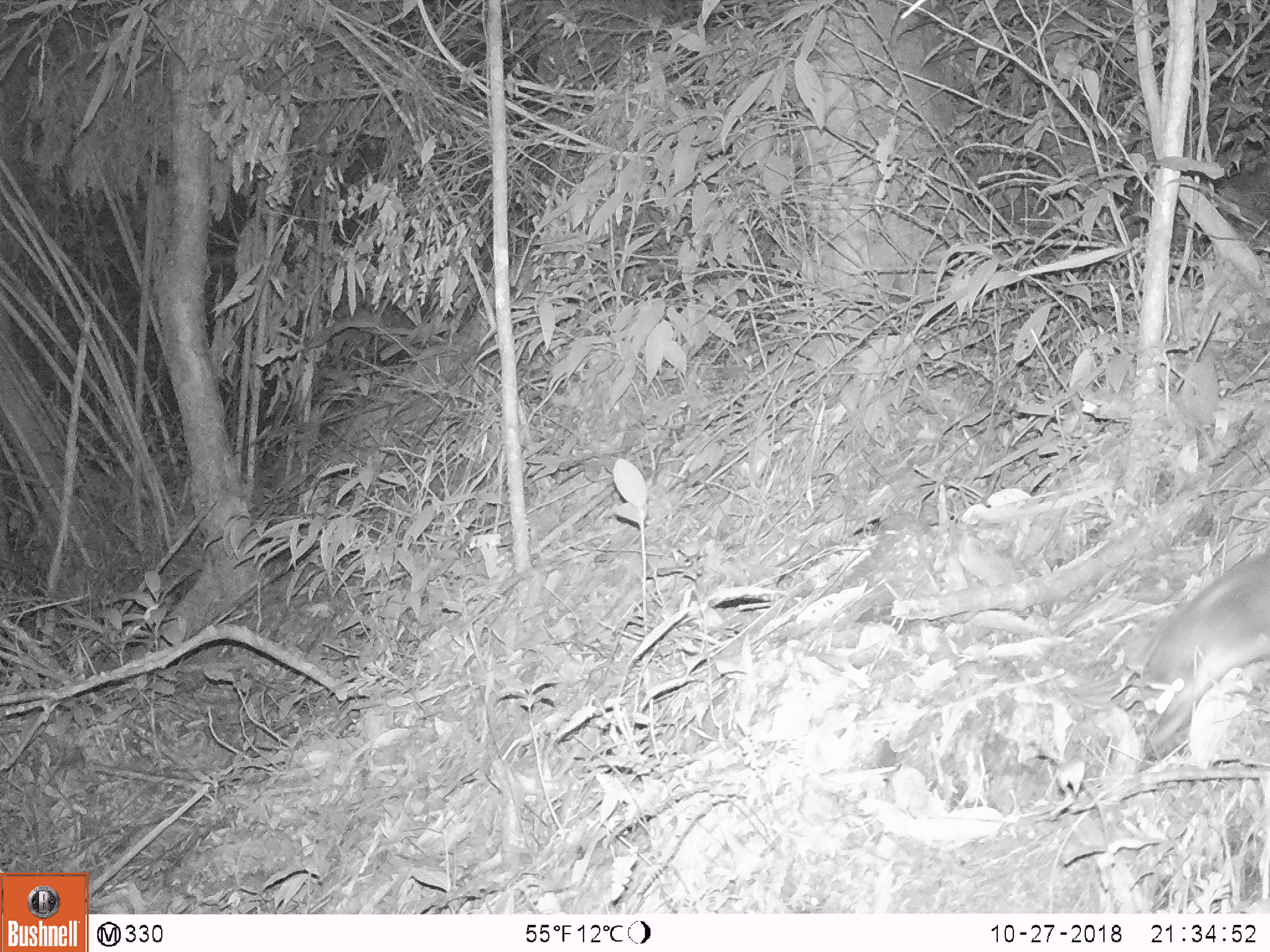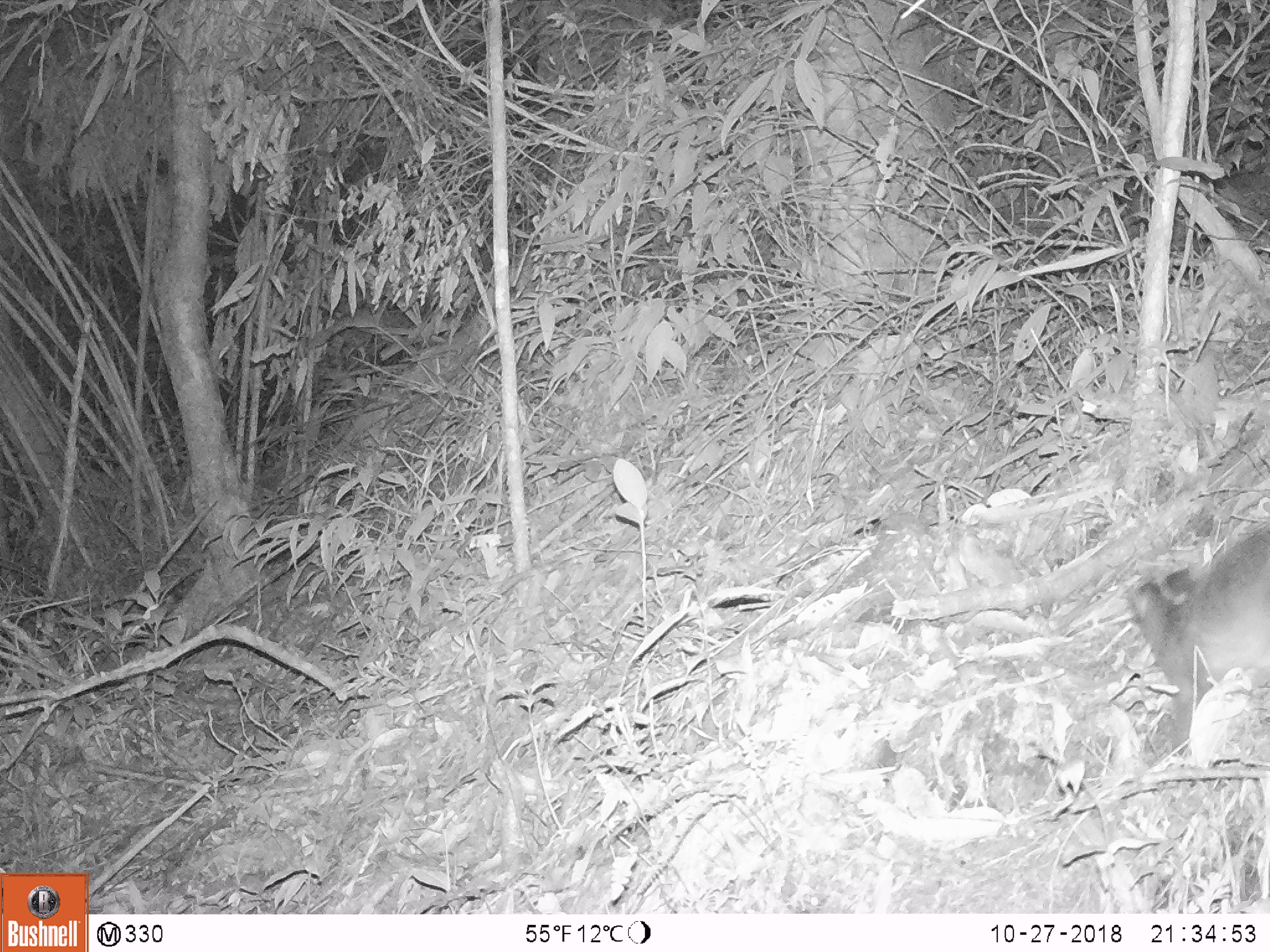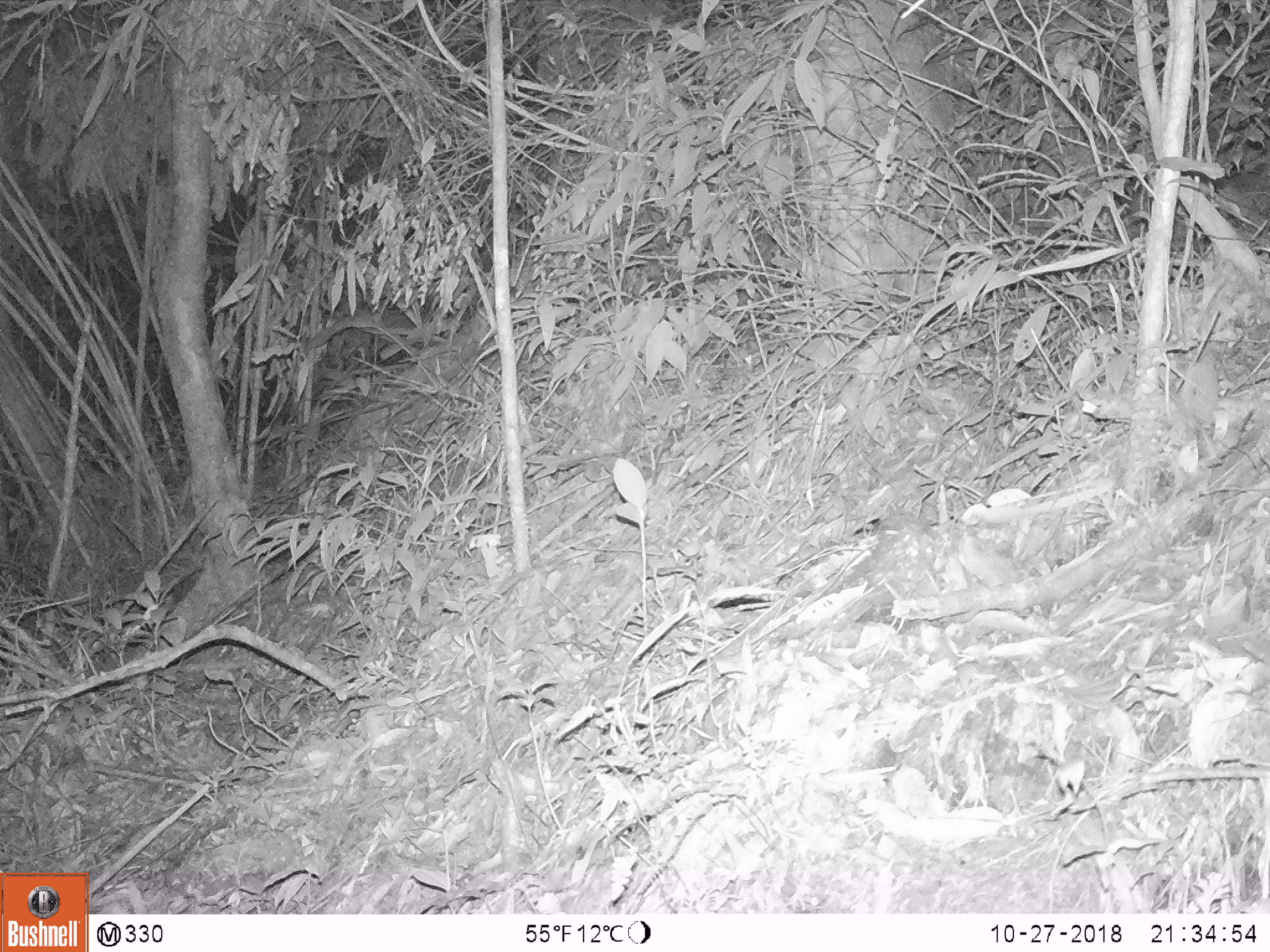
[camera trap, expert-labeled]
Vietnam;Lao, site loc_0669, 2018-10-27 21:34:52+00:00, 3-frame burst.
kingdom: Animalia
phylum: Chordata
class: Mammalia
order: Carnivora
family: Mustelidae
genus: Melogale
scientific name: Melogale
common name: ferret badger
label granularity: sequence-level